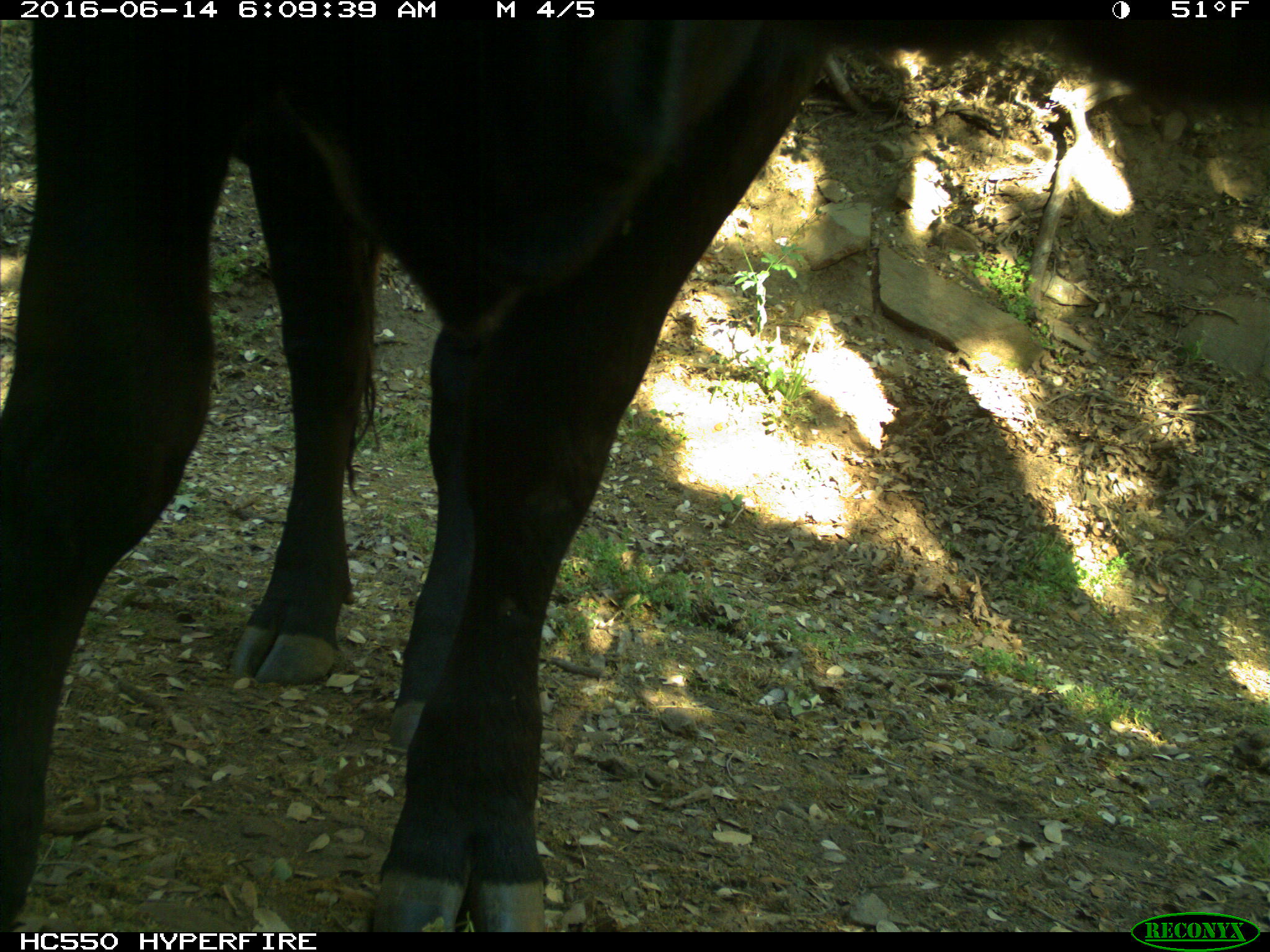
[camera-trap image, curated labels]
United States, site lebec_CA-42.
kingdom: Animalia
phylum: Chordata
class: Mammalia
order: Artiodactyla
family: Bovidae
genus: Bos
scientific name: Bos taurus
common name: domestic cow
Bos taurus (domestic cow).